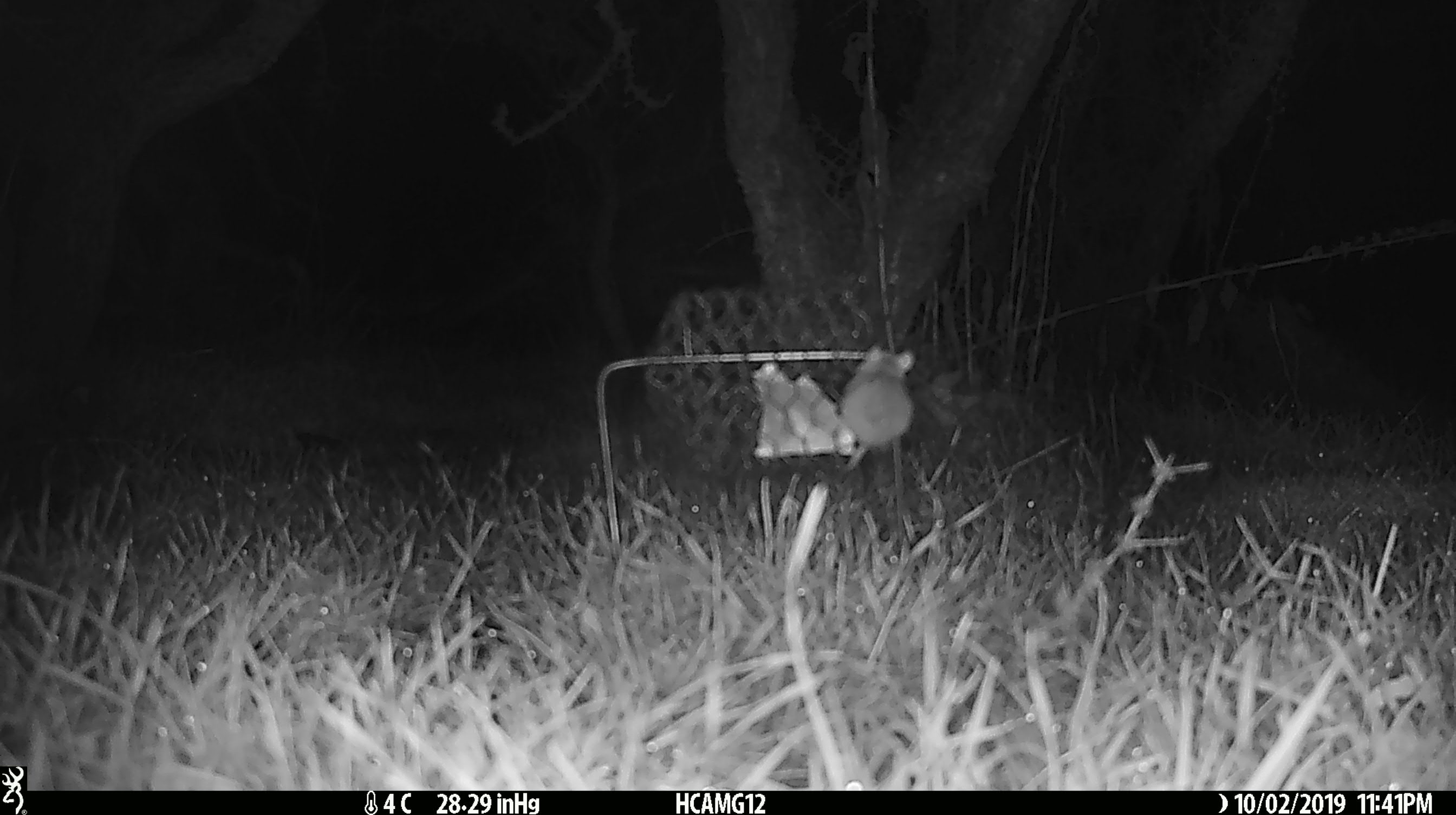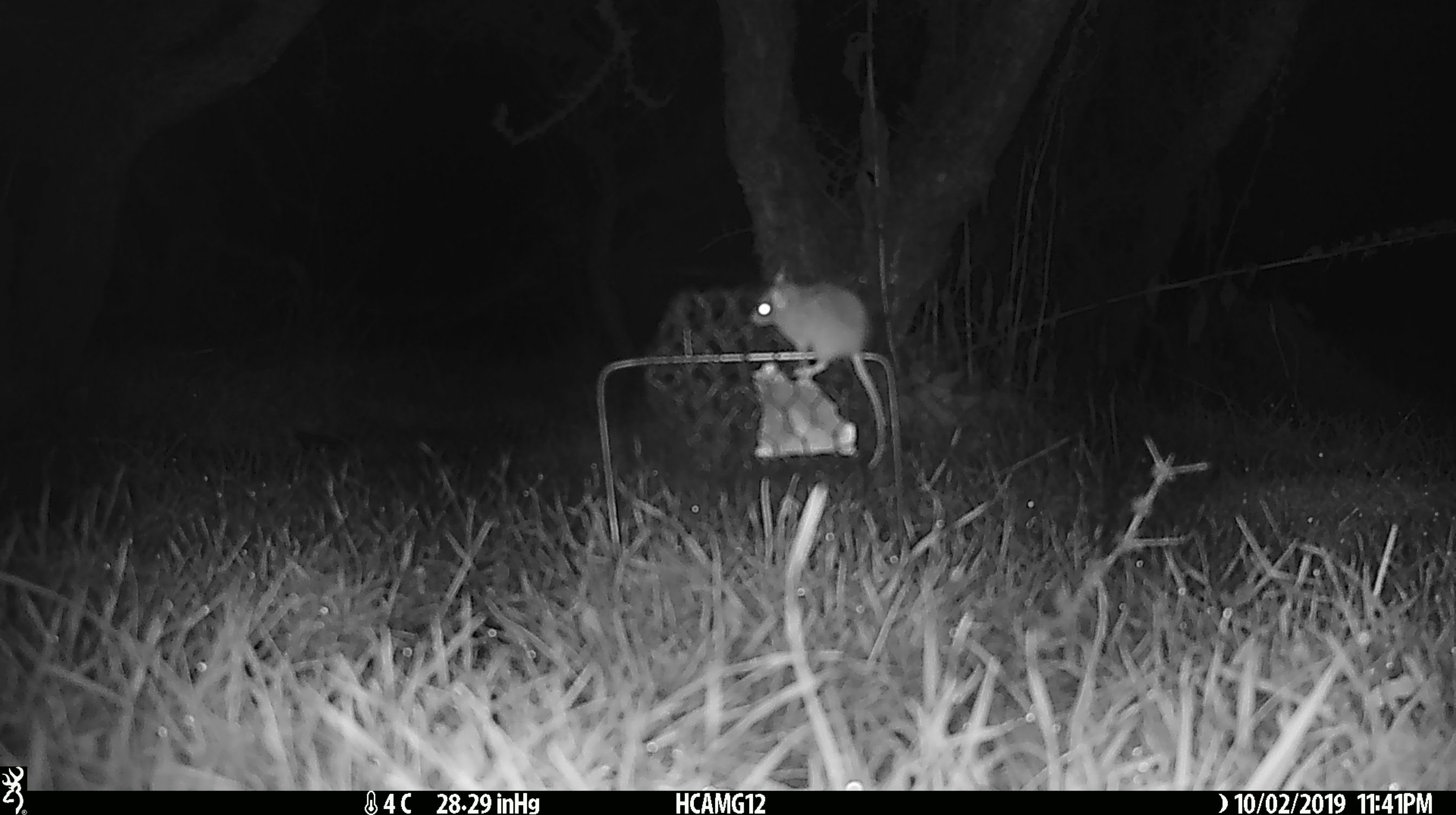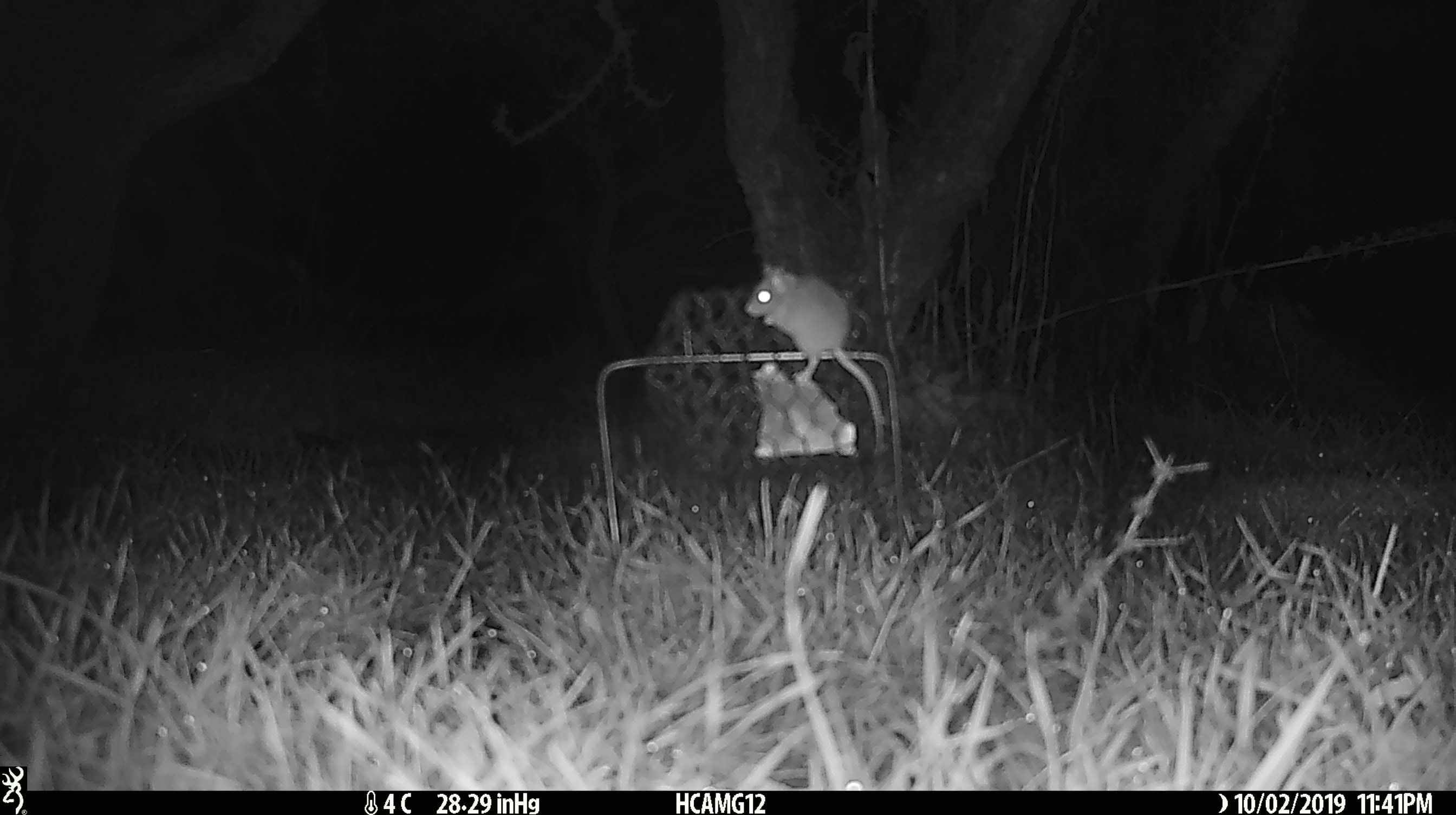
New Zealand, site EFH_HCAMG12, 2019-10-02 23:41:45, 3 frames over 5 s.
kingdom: Animalia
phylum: Chordata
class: Mammalia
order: Rodentia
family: Muridae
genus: Mus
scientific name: Mus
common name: mouse